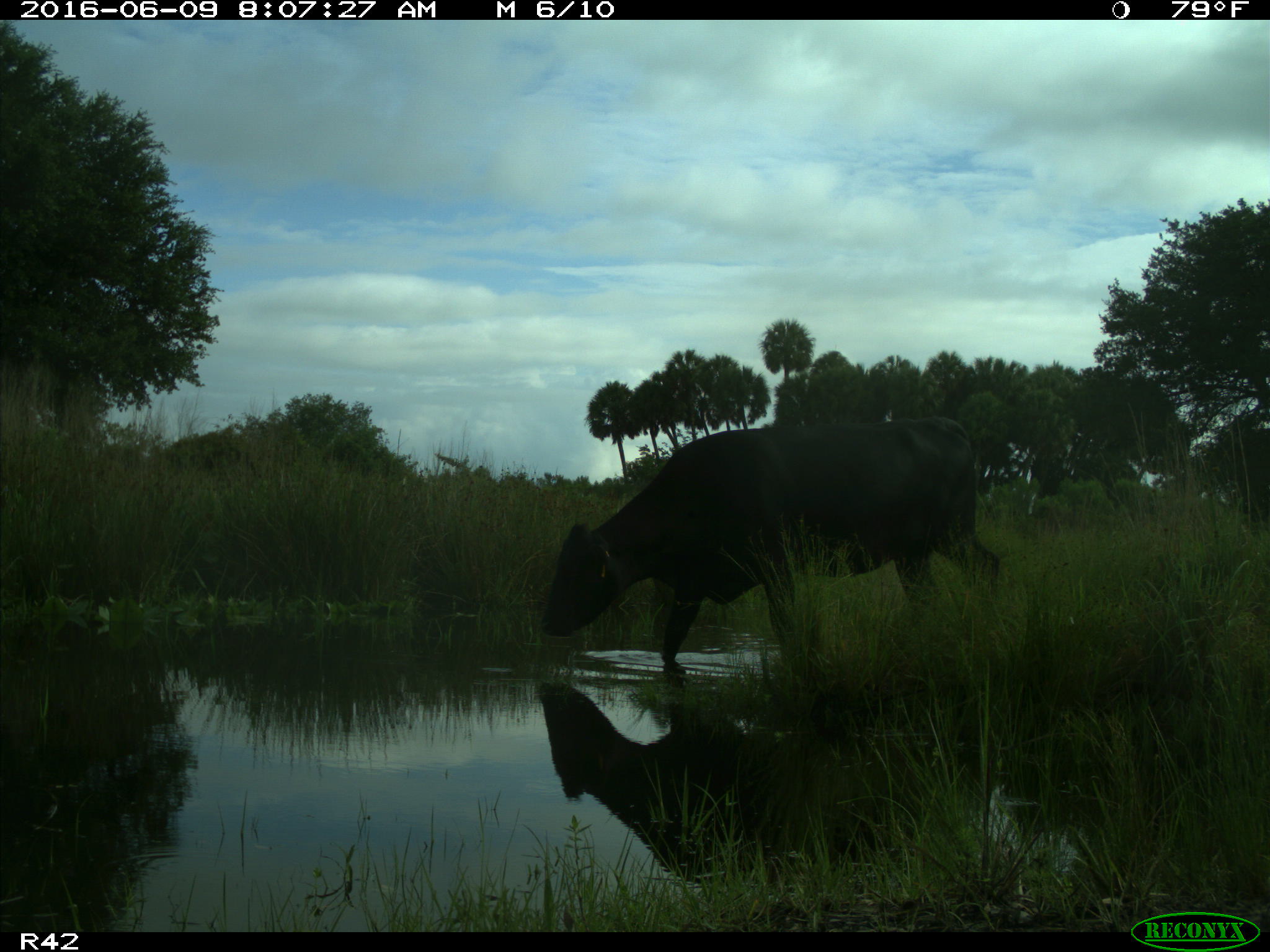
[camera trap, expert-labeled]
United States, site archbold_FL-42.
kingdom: Animalia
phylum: Chordata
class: Mammalia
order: Artiodactyla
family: Bovidae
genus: Bos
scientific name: Bos taurus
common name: domestic cow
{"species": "Bos taurus (domestic cow)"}